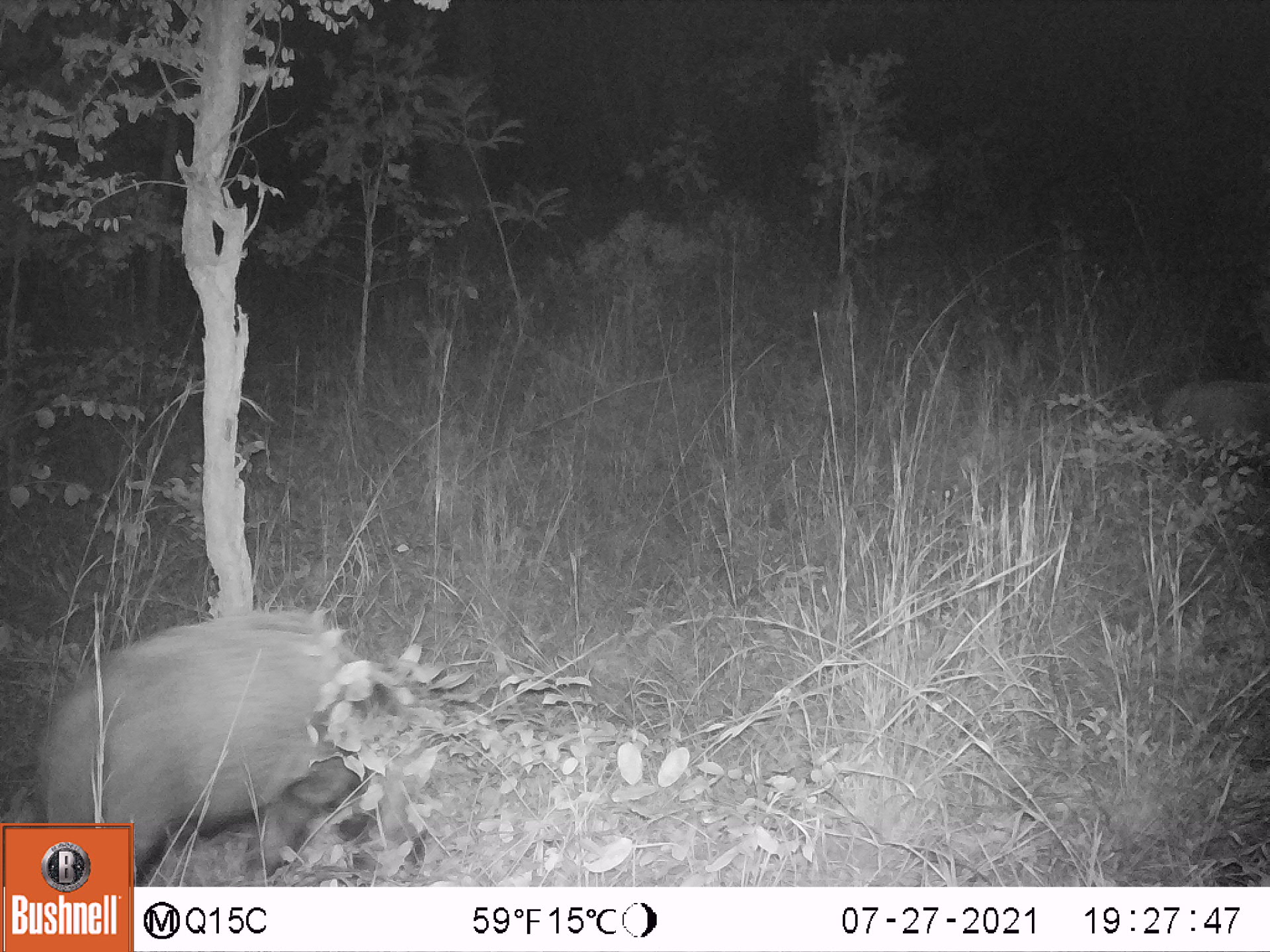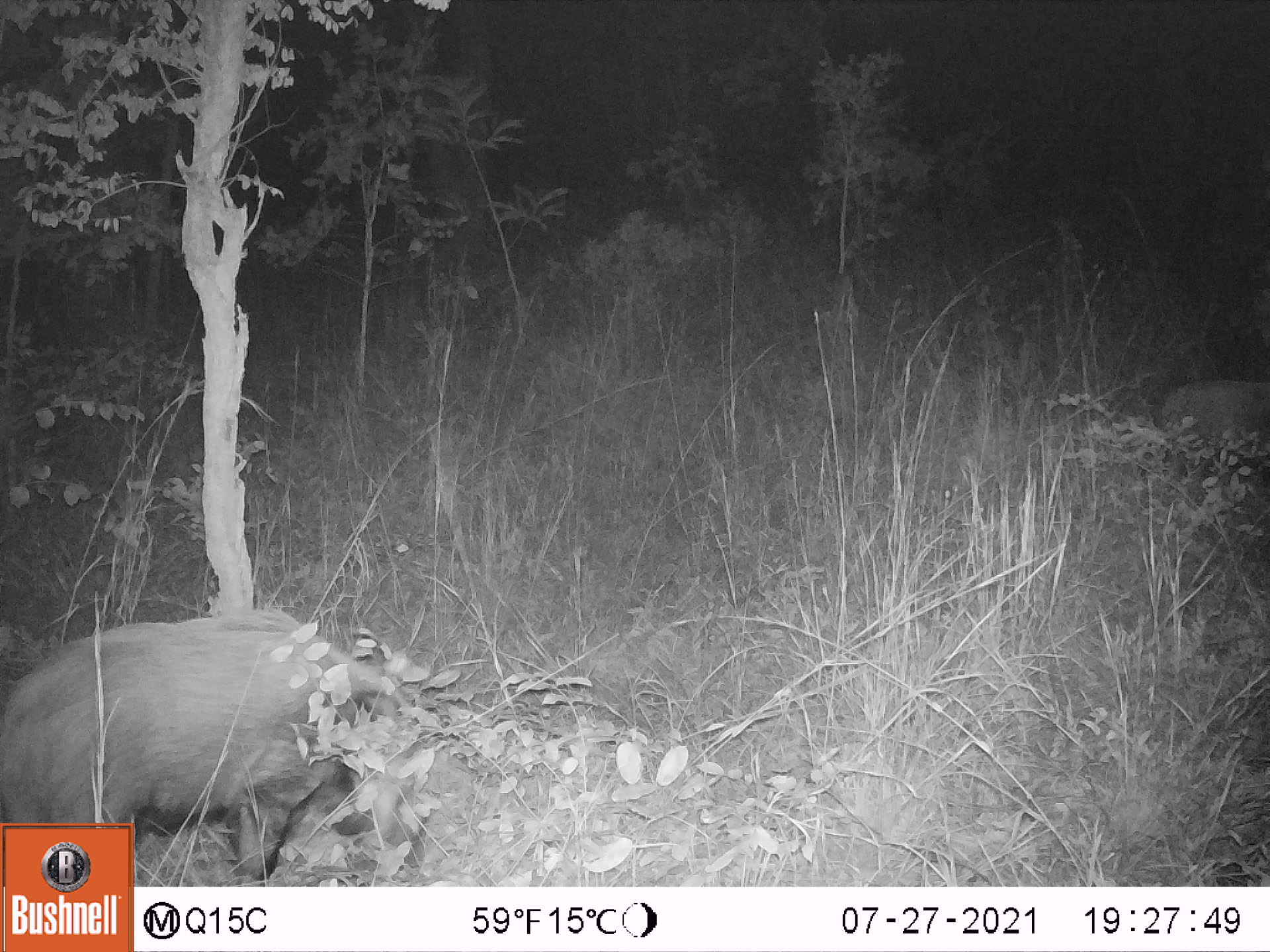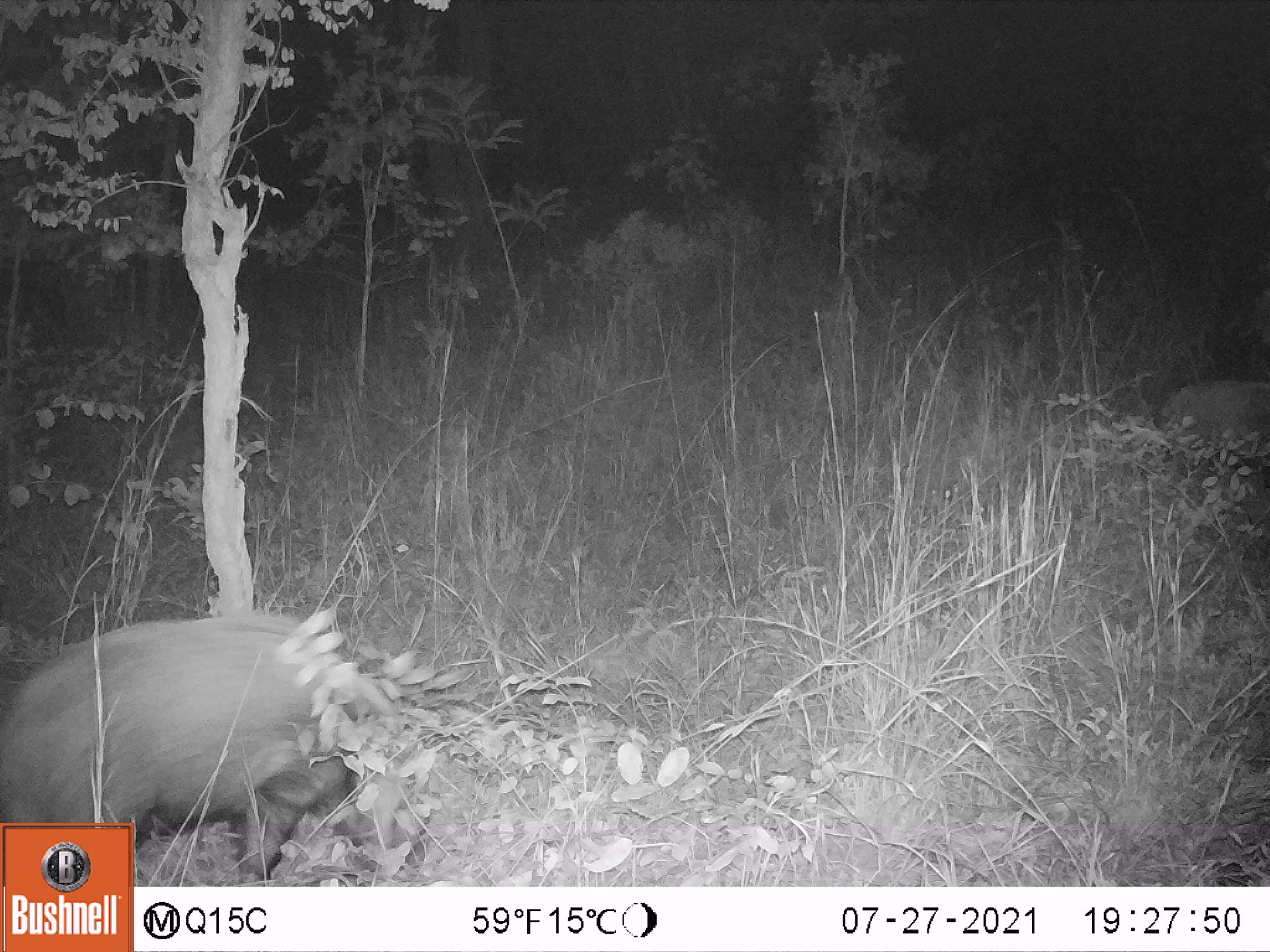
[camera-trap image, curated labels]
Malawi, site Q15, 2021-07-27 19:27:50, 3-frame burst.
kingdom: Animalia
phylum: Chordata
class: Mammalia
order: Artiodactyla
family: Suidae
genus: Potamochoerus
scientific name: Potamochoerus larvatus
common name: bushpig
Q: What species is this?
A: Bushpig (Potamochoerus larvatus).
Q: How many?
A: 2.